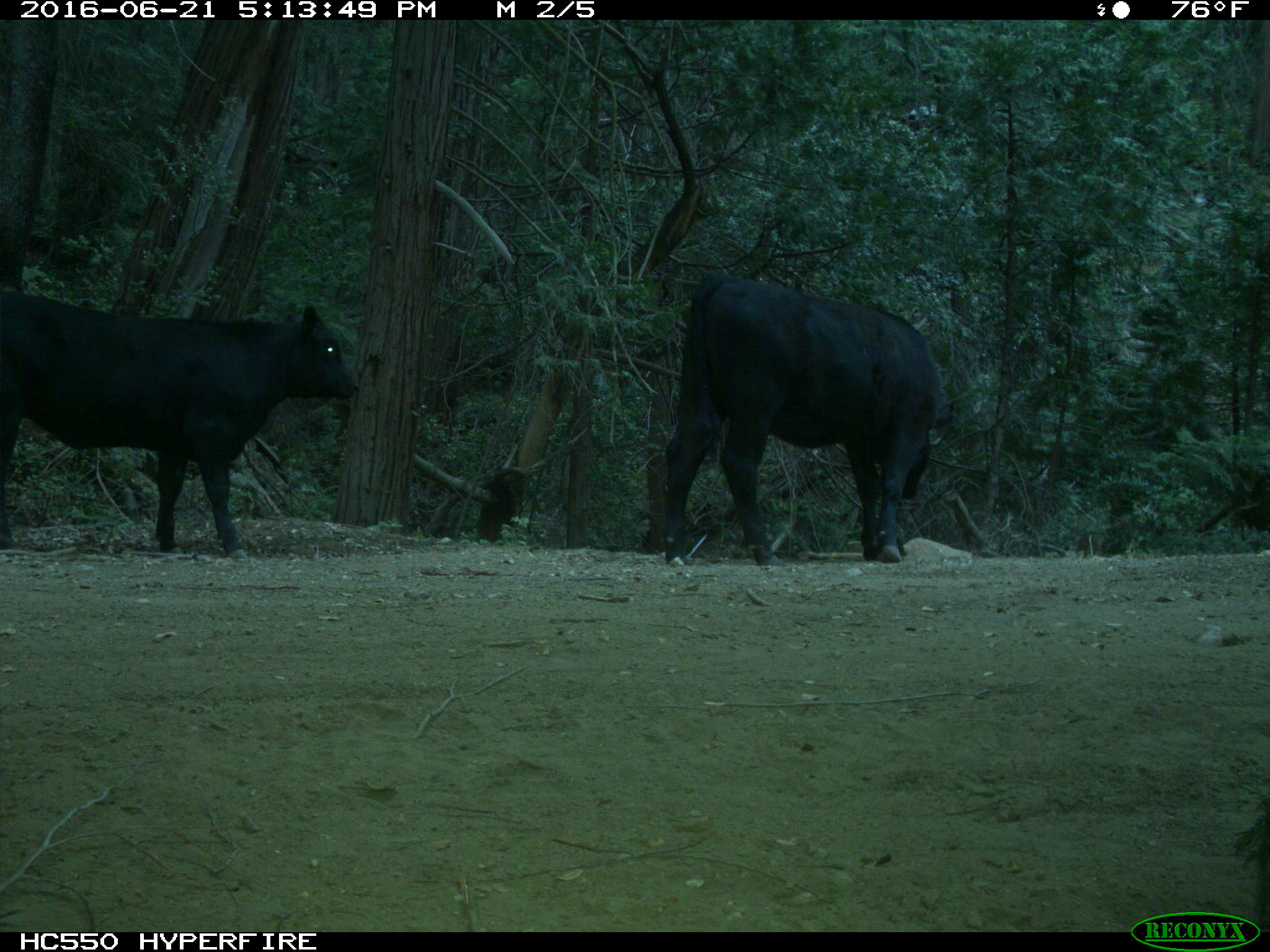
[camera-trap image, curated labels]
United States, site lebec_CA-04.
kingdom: Animalia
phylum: Chordata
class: Mammalia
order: Artiodactyla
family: Bovidae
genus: Bos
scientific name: Bos taurus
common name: domestic cow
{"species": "Bos taurus (domestic cow)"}